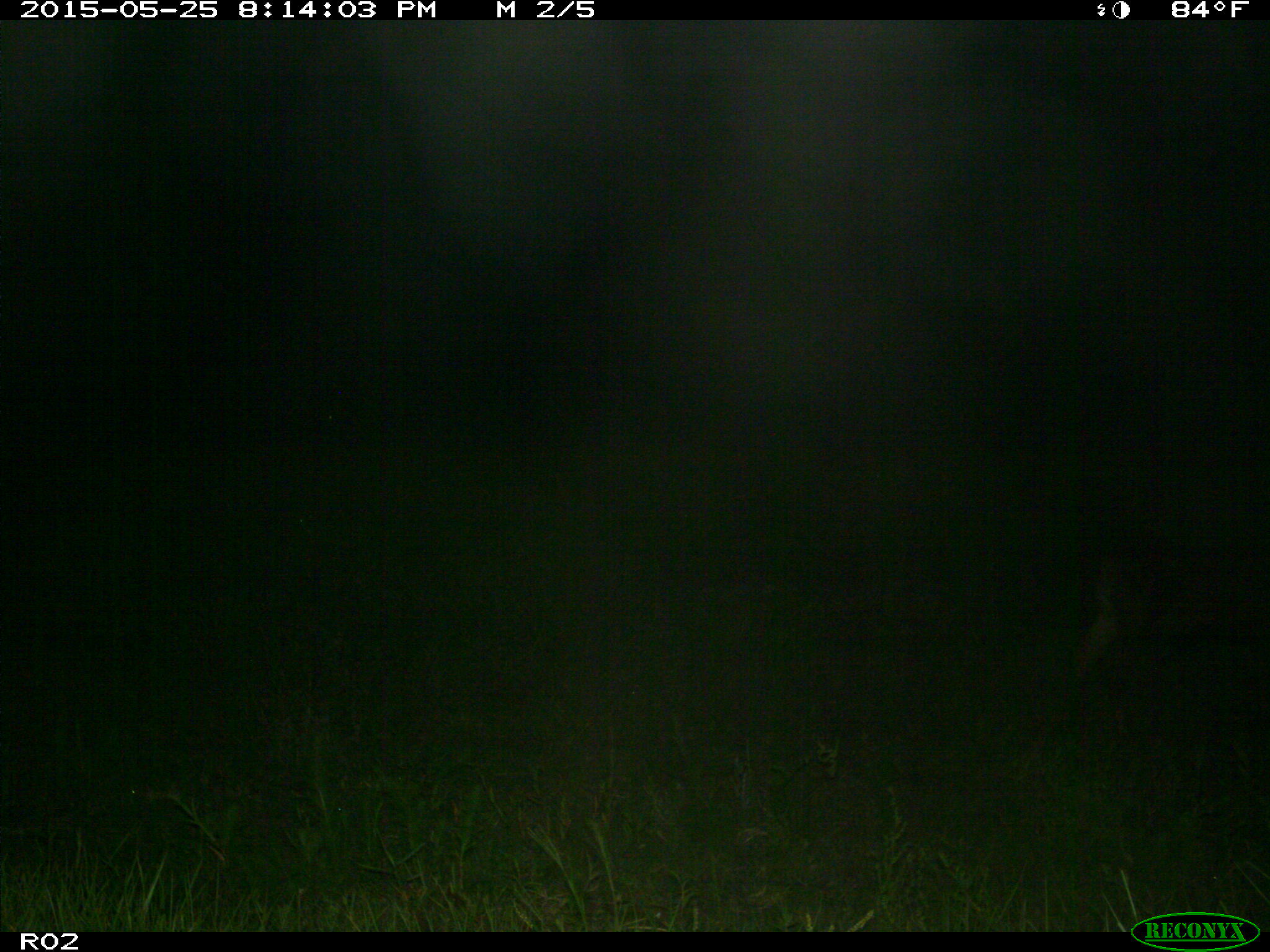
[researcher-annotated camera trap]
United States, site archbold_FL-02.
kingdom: Animalia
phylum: Chordata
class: Mammalia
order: Artiodactyla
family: Bovidae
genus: Bos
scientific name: Bos taurus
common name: domestic cow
Bos taurus (domestic cow).